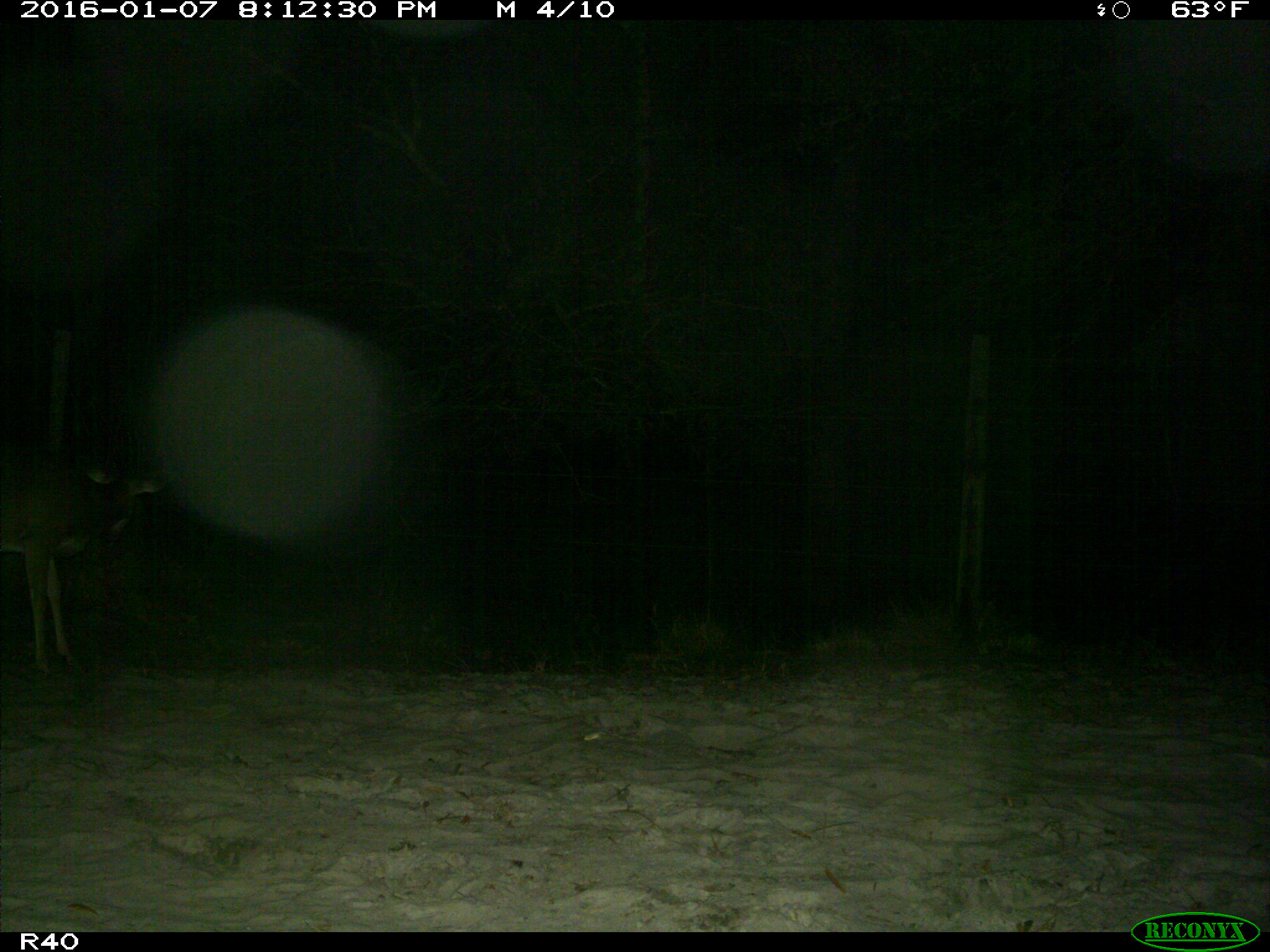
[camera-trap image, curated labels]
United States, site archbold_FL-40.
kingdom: Animalia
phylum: Chordata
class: Mammalia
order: Artiodactyla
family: Cervidae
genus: Odocoileus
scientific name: Odocoileus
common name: deer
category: unidentified deer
Unidentified deer (deer) (Odocoileus).